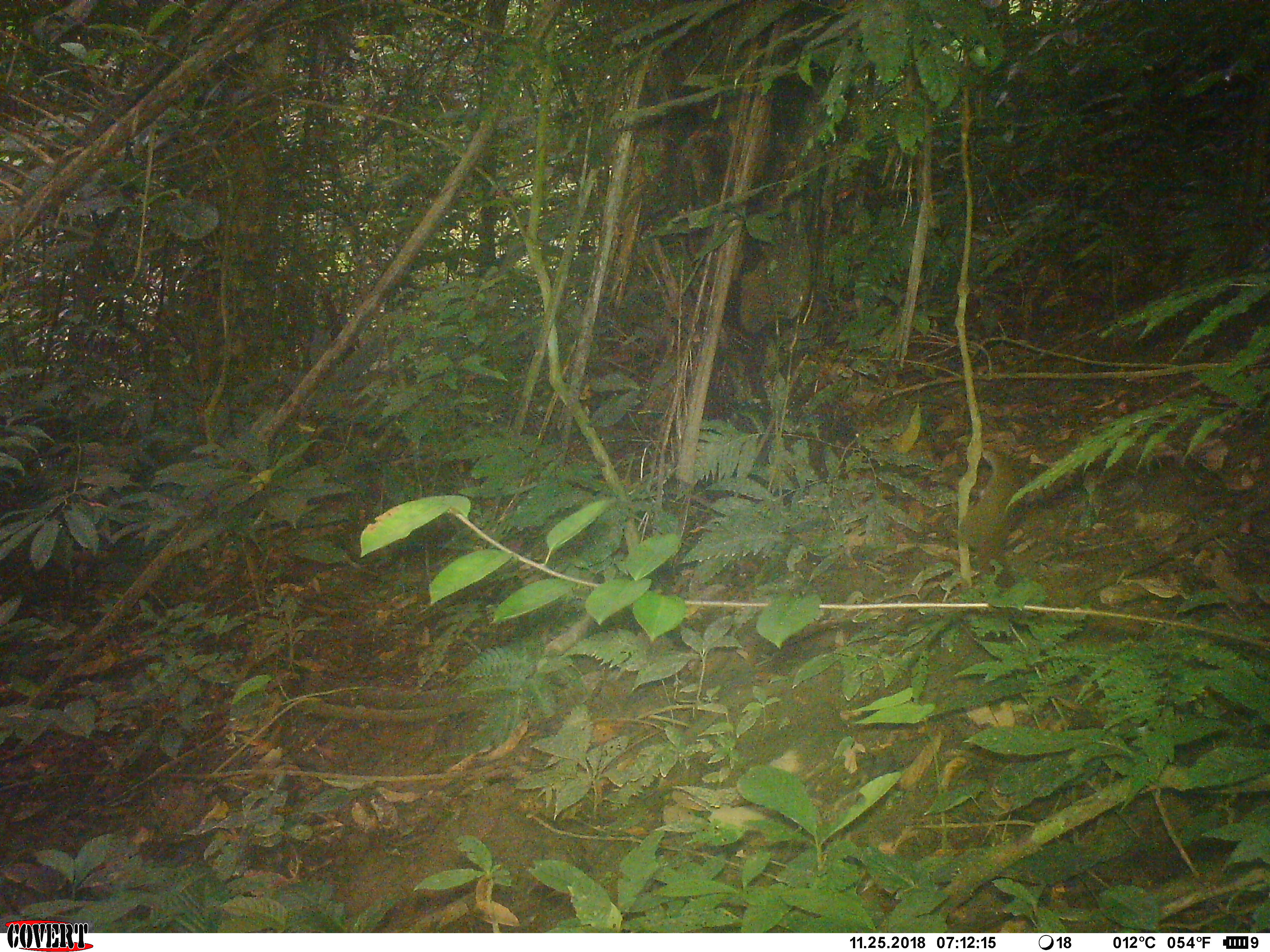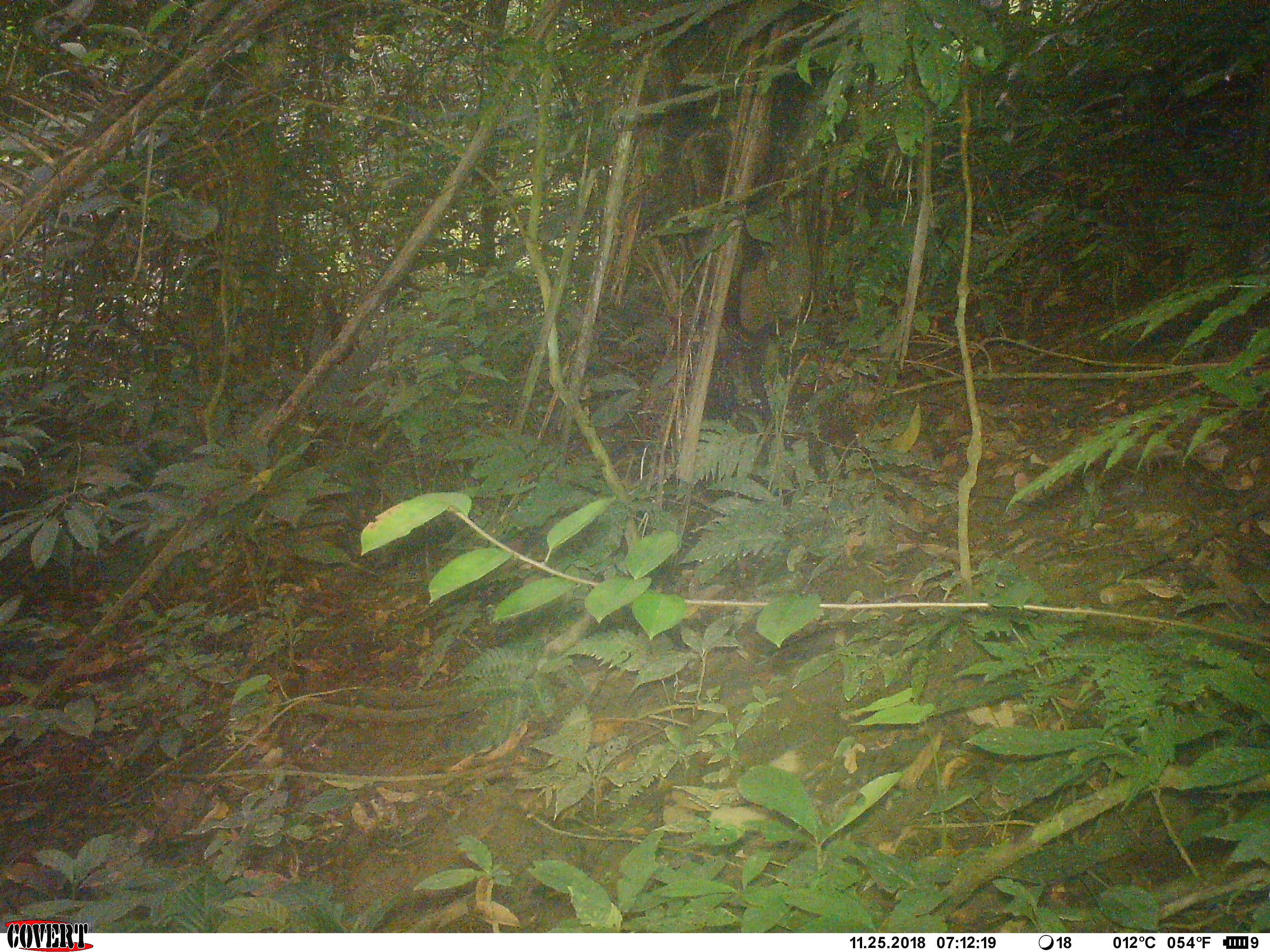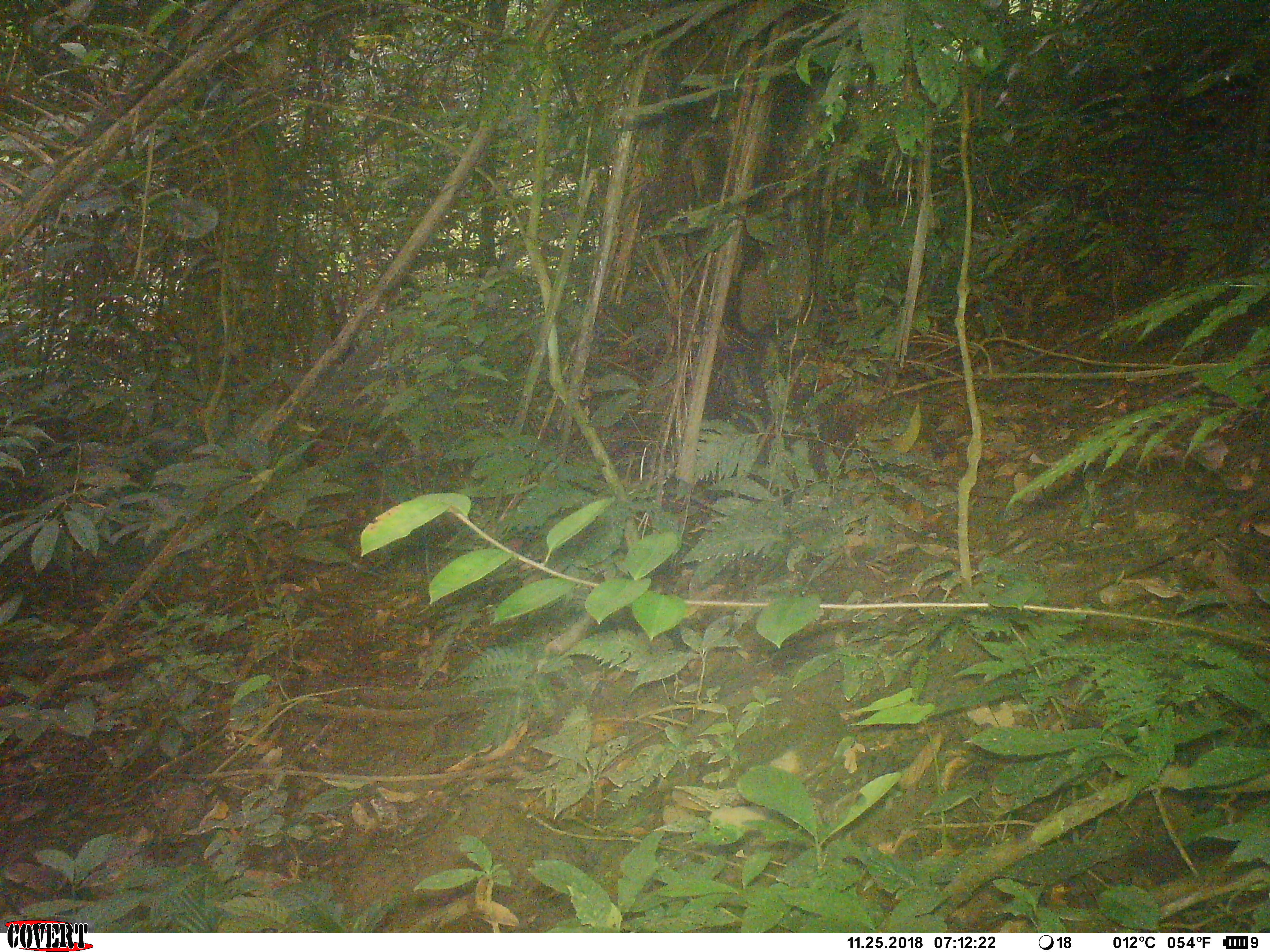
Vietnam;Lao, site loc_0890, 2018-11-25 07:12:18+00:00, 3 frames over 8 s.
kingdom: Animalia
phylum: Chordata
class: Mammalia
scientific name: Mammalia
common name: mammal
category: unidentified small mammal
Unidentified small mammal (mammal) (Mammalia). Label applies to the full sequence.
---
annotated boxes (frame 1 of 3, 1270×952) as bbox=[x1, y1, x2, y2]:
unidentified small mammal: bbox=[958, 450, 1013, 566]